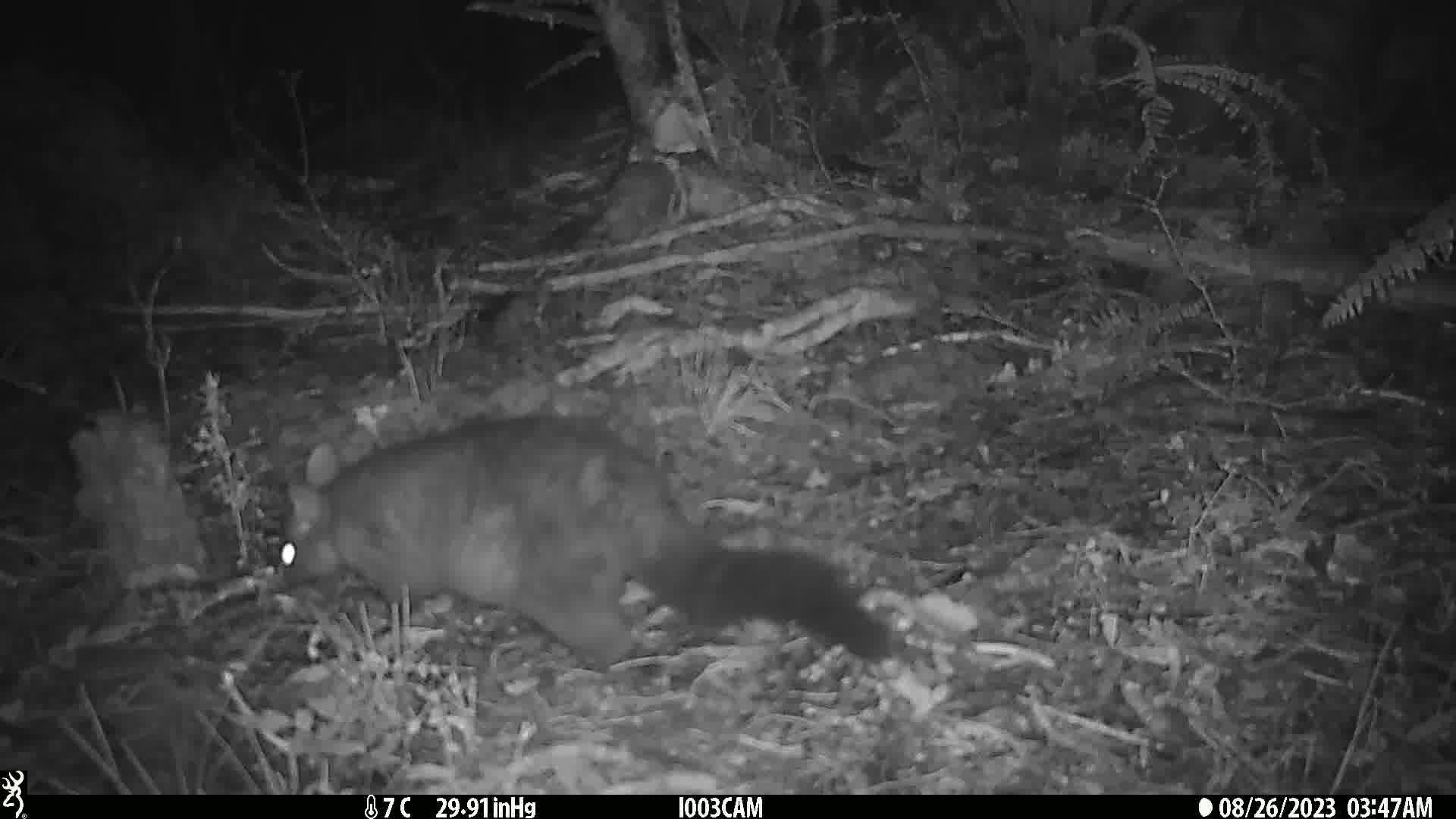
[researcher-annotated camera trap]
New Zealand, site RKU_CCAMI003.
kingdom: Animalia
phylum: Chordata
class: Mammalia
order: Diprotodontia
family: Phalangeridae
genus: Trichosurus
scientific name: Trichosurus vulpecula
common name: common brushtail possum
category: possum